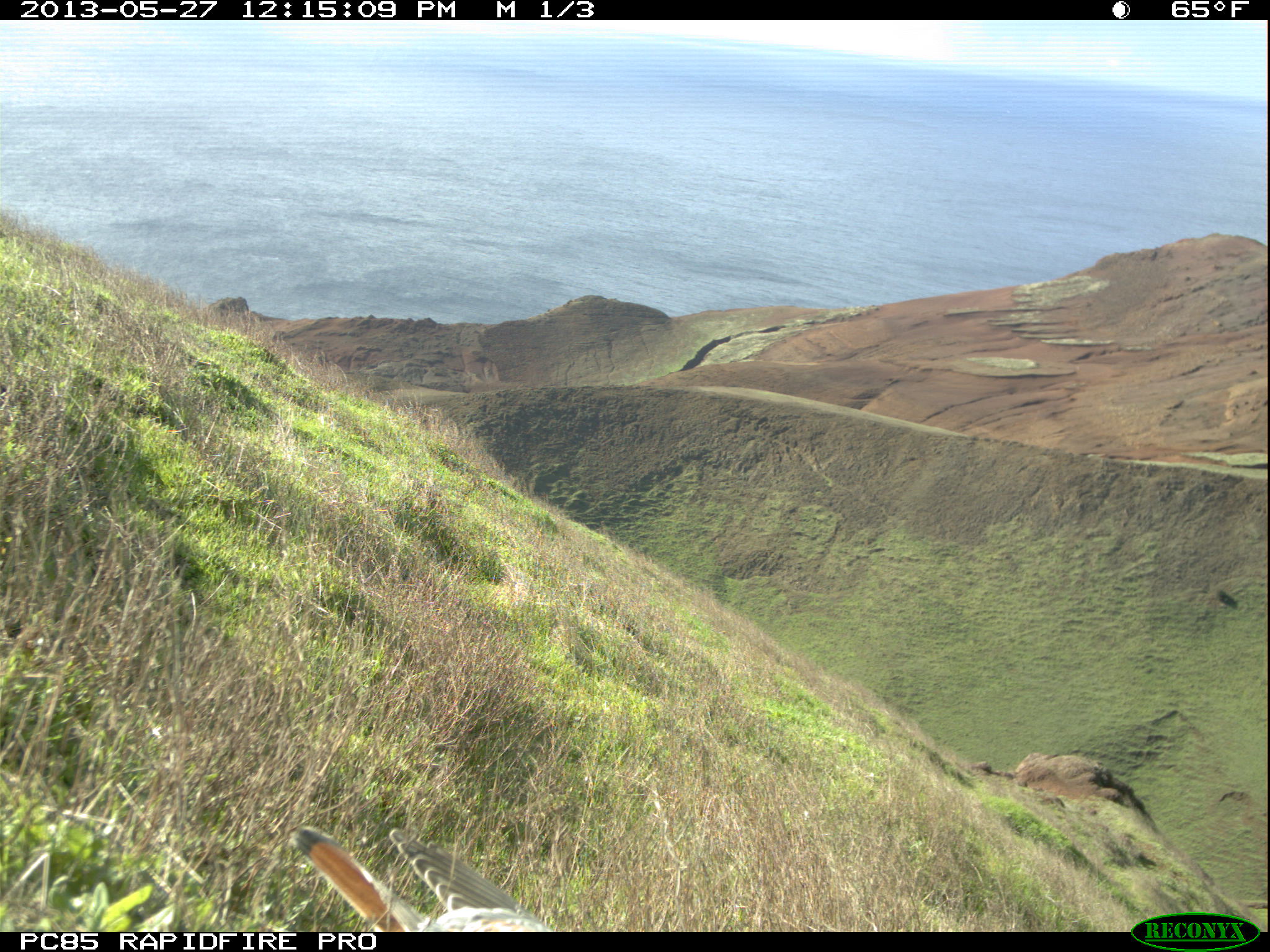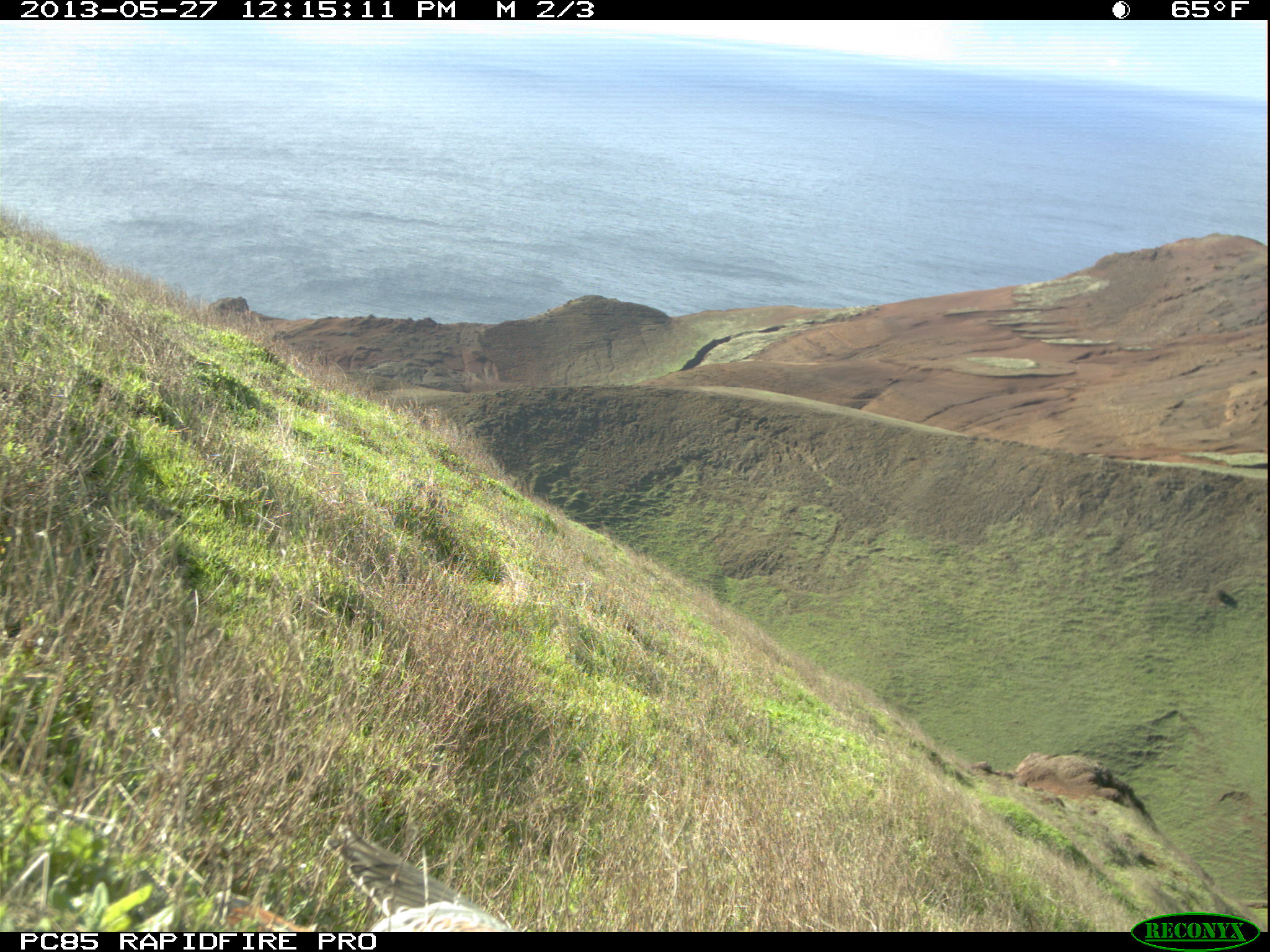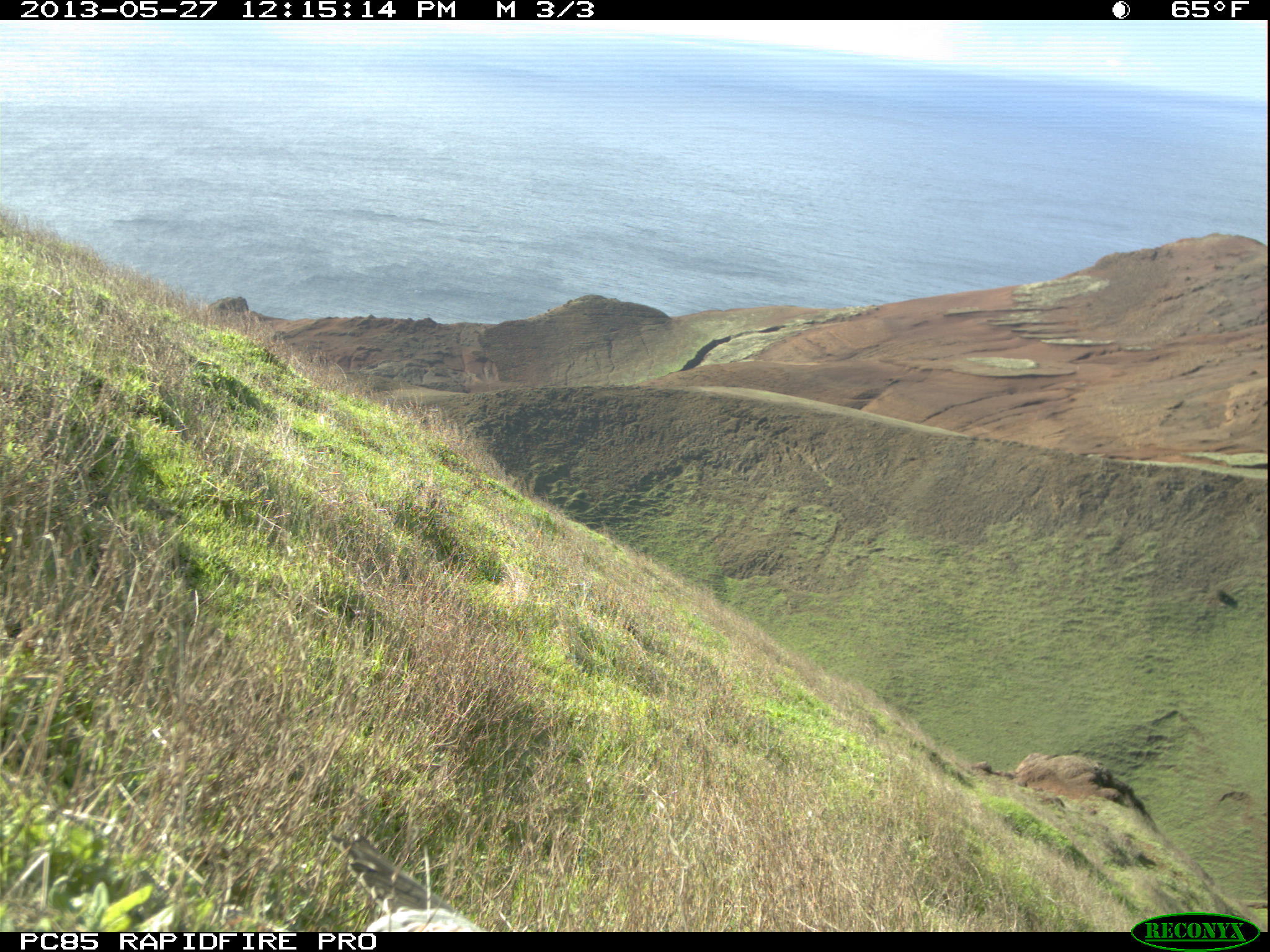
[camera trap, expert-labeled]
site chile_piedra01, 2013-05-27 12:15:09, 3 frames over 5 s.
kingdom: Animalia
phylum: Chordata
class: Aves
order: Falconiformes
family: Falconidae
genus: Falco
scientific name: Falco tinnunculus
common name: kestrel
Kestrel (Falco tinnunculus).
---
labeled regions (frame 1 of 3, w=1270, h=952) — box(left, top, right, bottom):
kestrel: box(290, 827, 543, 932)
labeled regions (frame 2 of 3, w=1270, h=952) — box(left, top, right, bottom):
kestrel: box(326, 825, 515, 932)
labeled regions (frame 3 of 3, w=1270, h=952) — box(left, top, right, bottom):
kestrel: box(324, 827, 492, 933)